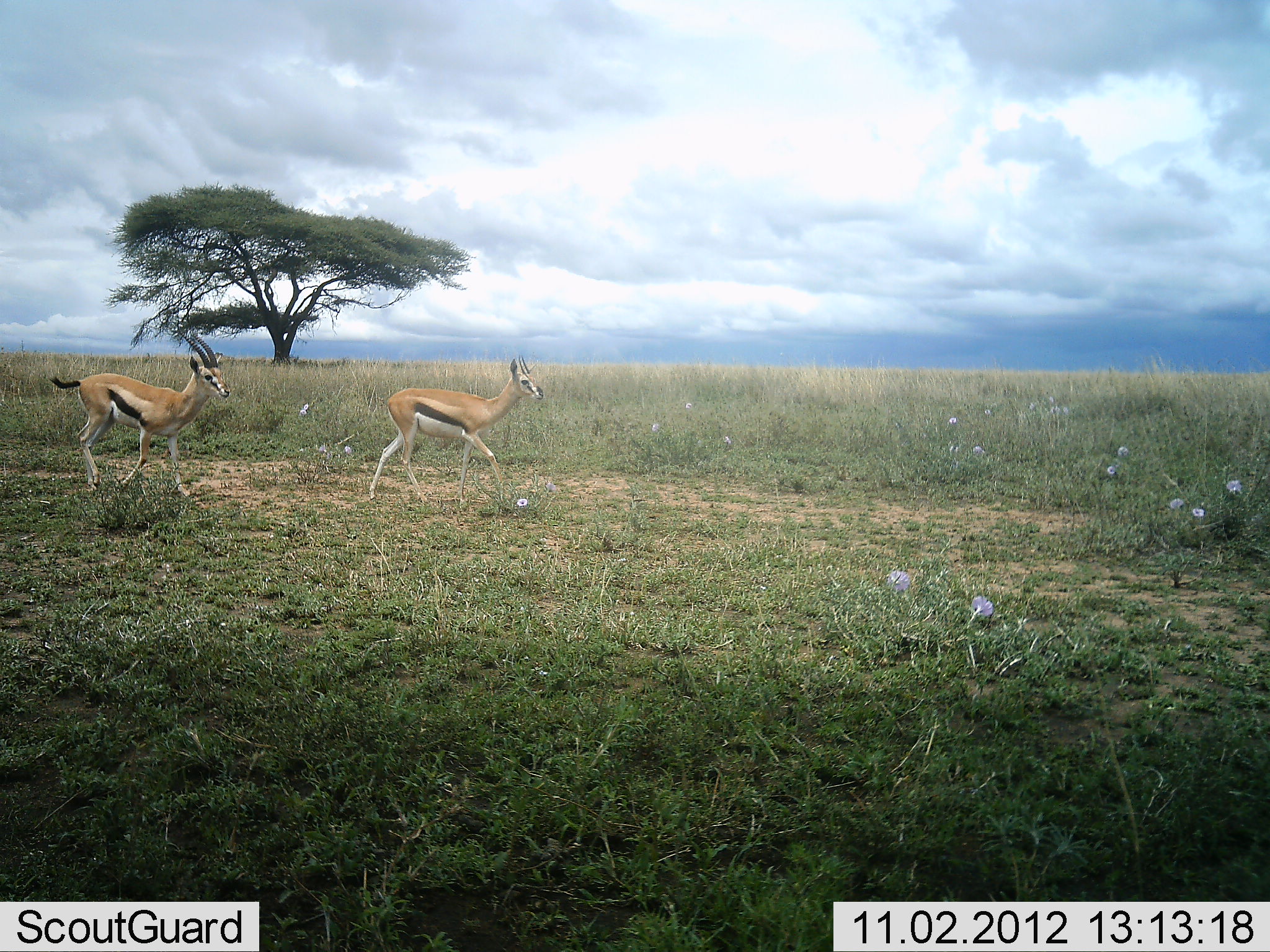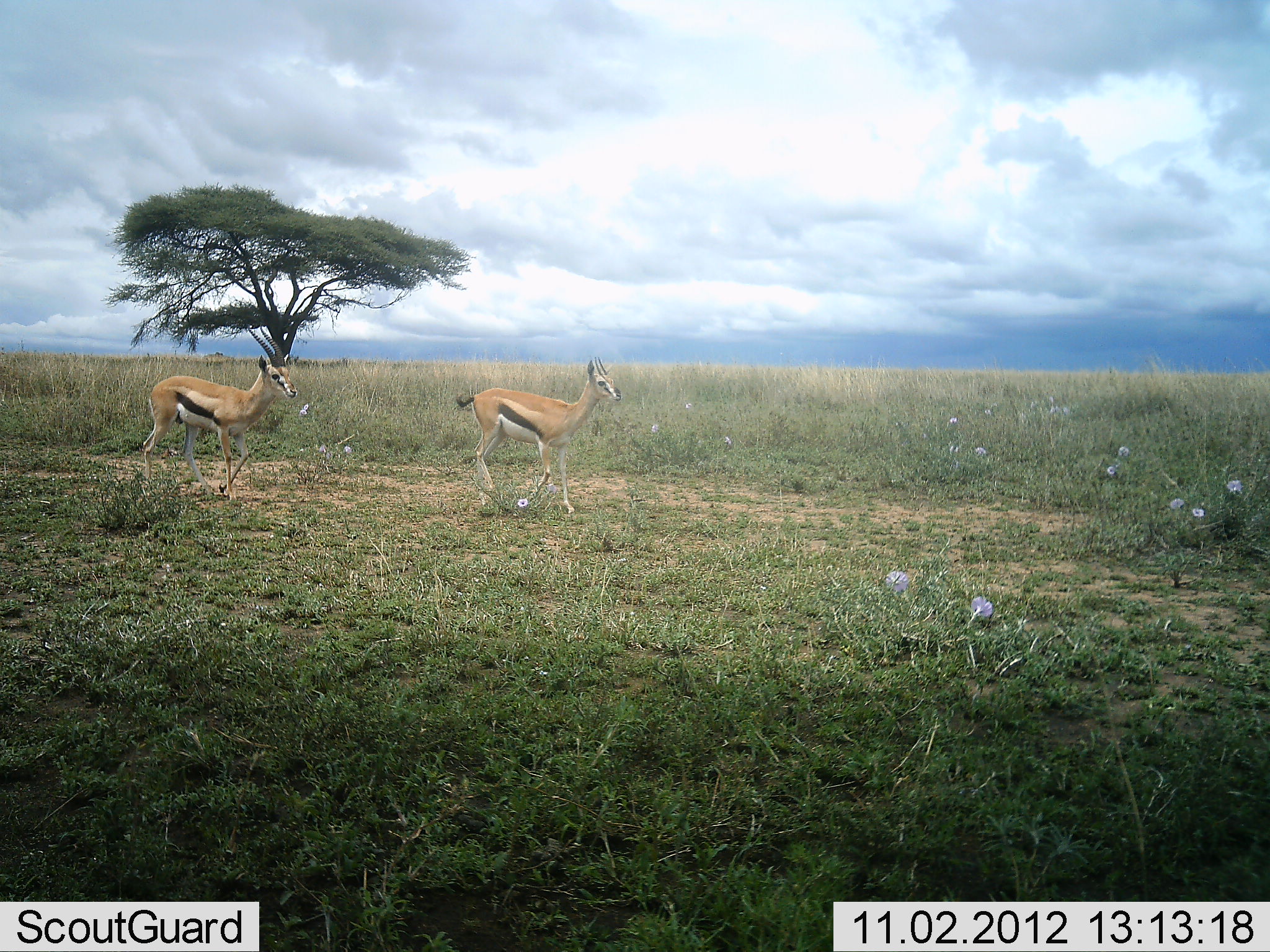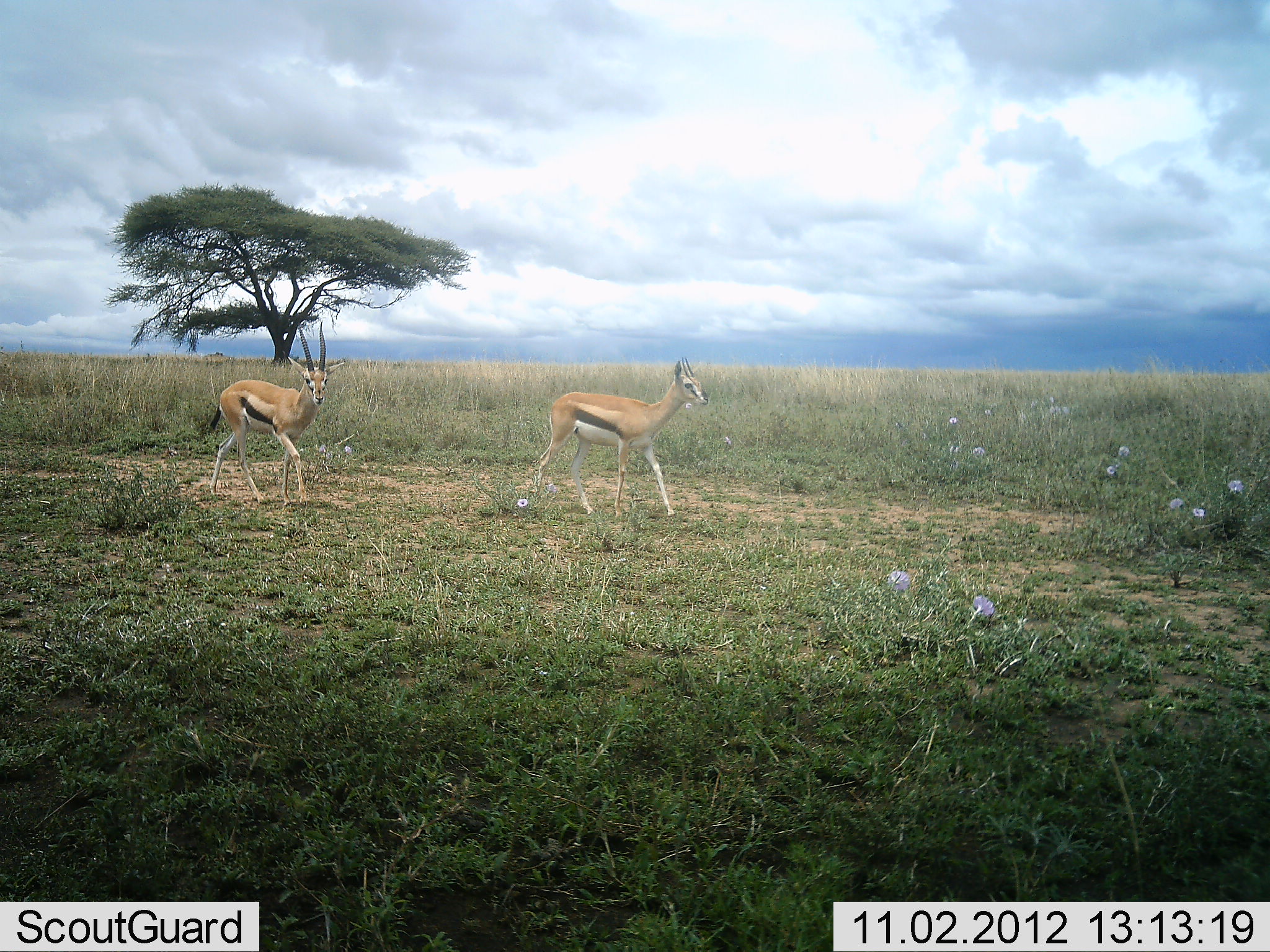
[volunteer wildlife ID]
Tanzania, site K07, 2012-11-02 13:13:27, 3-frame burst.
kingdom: Animalia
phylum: Chordata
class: Mammalia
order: Artiodactyla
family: Bovidae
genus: Eudorcas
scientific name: Eudorcas thomsonii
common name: thomson's gazelle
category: gazellethomsons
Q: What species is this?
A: Gazellethomsons (thomson's gazelle) (Eudorcas thomsonii).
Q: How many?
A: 2.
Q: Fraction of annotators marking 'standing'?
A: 0%.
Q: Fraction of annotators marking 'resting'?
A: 0%.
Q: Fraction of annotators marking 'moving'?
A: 100%.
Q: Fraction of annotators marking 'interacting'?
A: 0%.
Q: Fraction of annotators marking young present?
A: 10%.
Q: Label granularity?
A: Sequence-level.